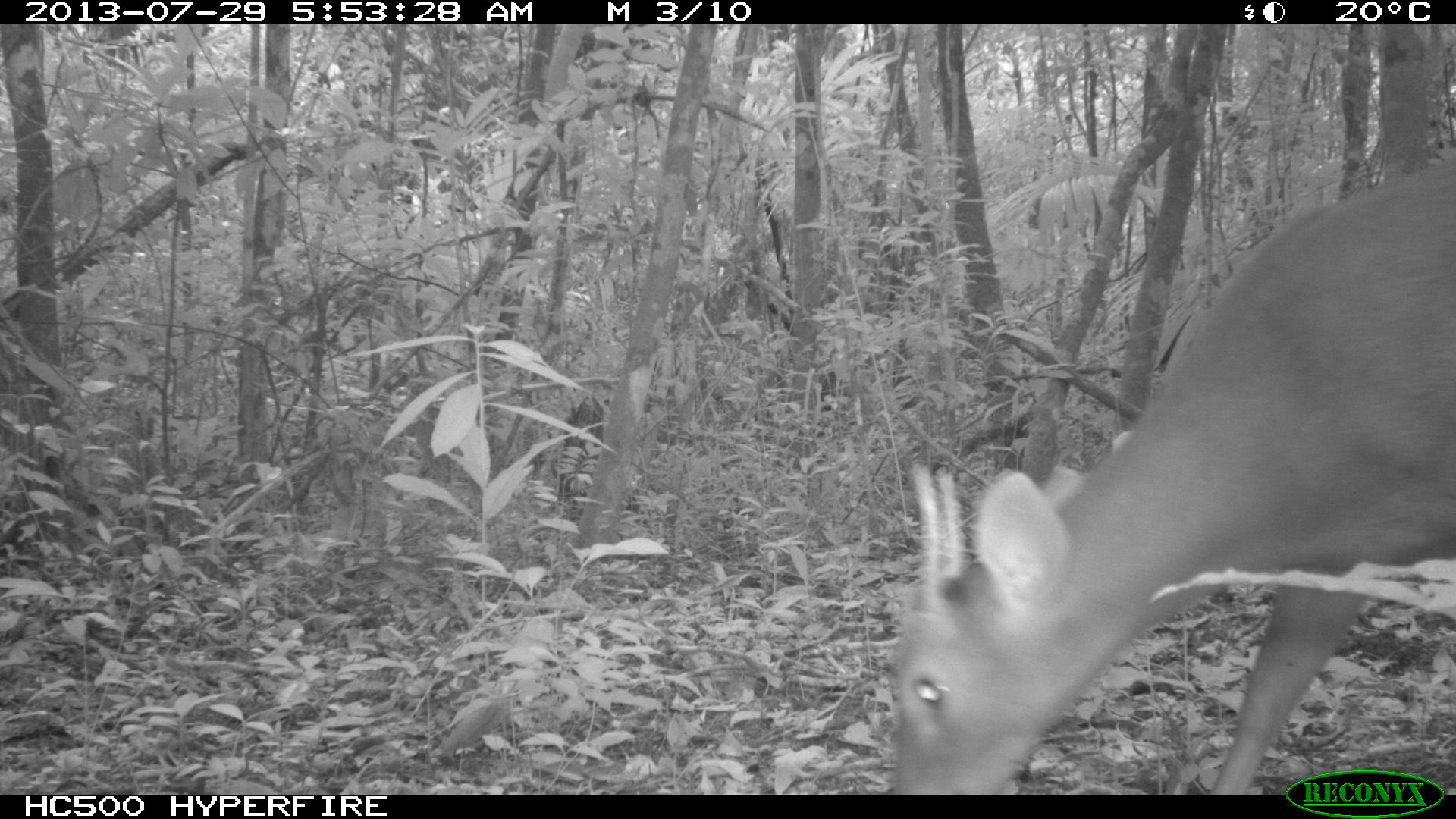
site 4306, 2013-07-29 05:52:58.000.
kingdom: Animalia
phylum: Chordata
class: Mammalia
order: Artiodactyla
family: Cervidae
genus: Mazama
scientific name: Mazama temama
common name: central american red brocket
Mazama temama (central american red brocket), count 1, sex male.